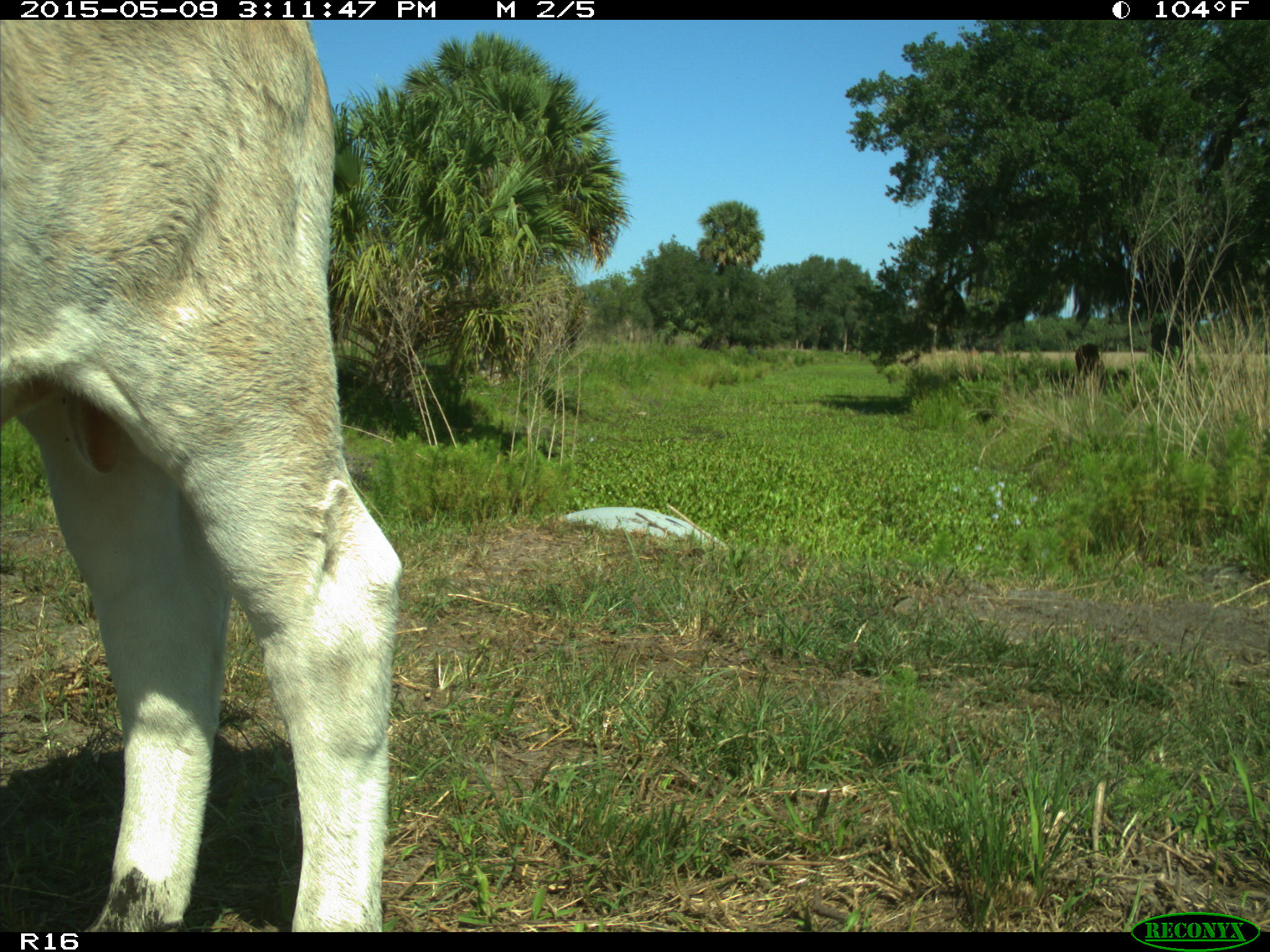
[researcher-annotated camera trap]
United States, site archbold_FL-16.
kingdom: Animalia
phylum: Chordata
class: Mammalia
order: Artiodactyla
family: Bovidae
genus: Bos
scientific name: Bos taurus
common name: domestic cow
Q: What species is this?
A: Bos taurus (domestic cow).